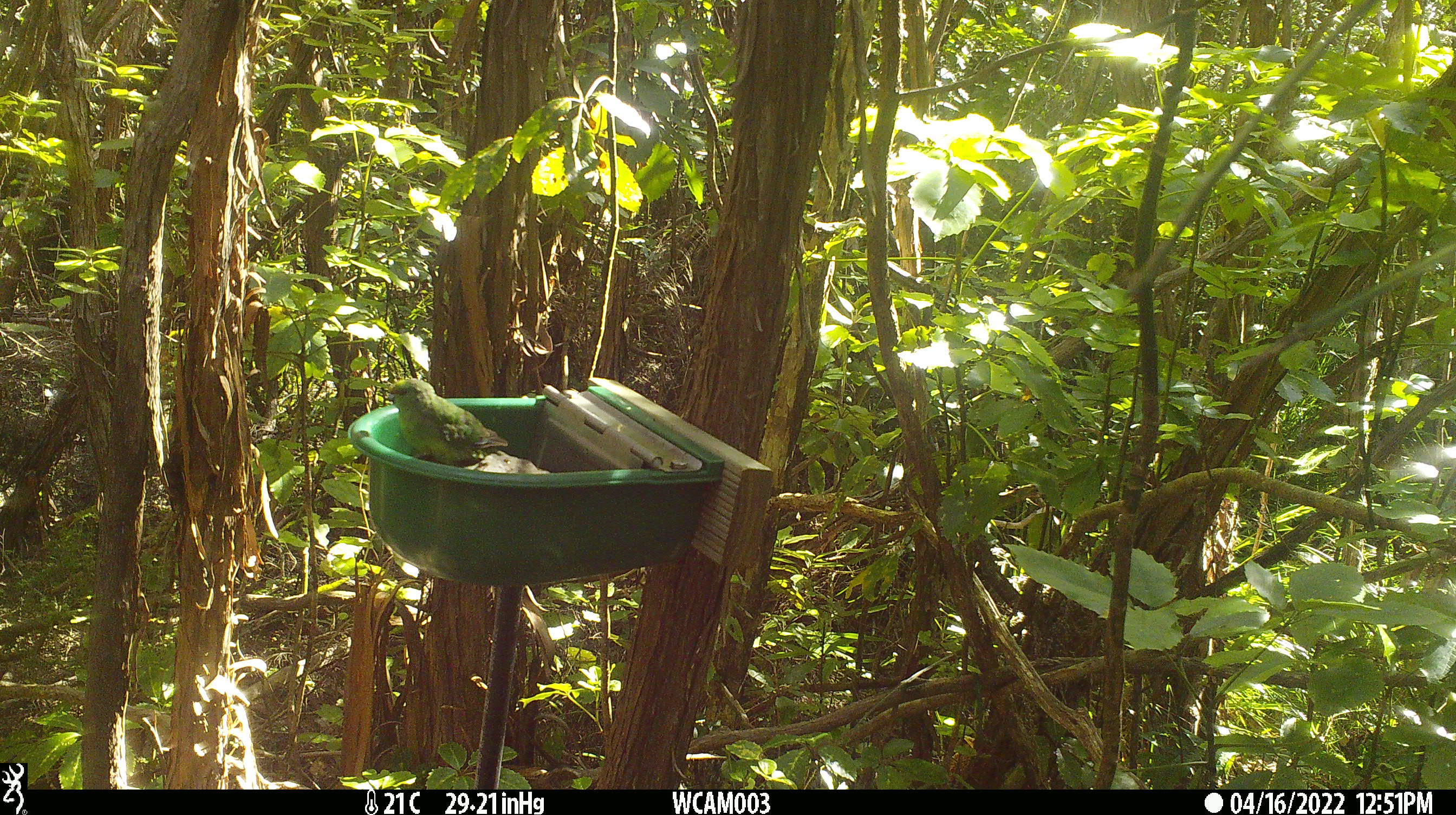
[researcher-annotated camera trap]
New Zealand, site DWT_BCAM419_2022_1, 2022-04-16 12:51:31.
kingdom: Animalia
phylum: Chordata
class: Aves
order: Psittaciformes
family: Psittaculidae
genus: Cyanoramphus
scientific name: Cyanoramphus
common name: parakeet